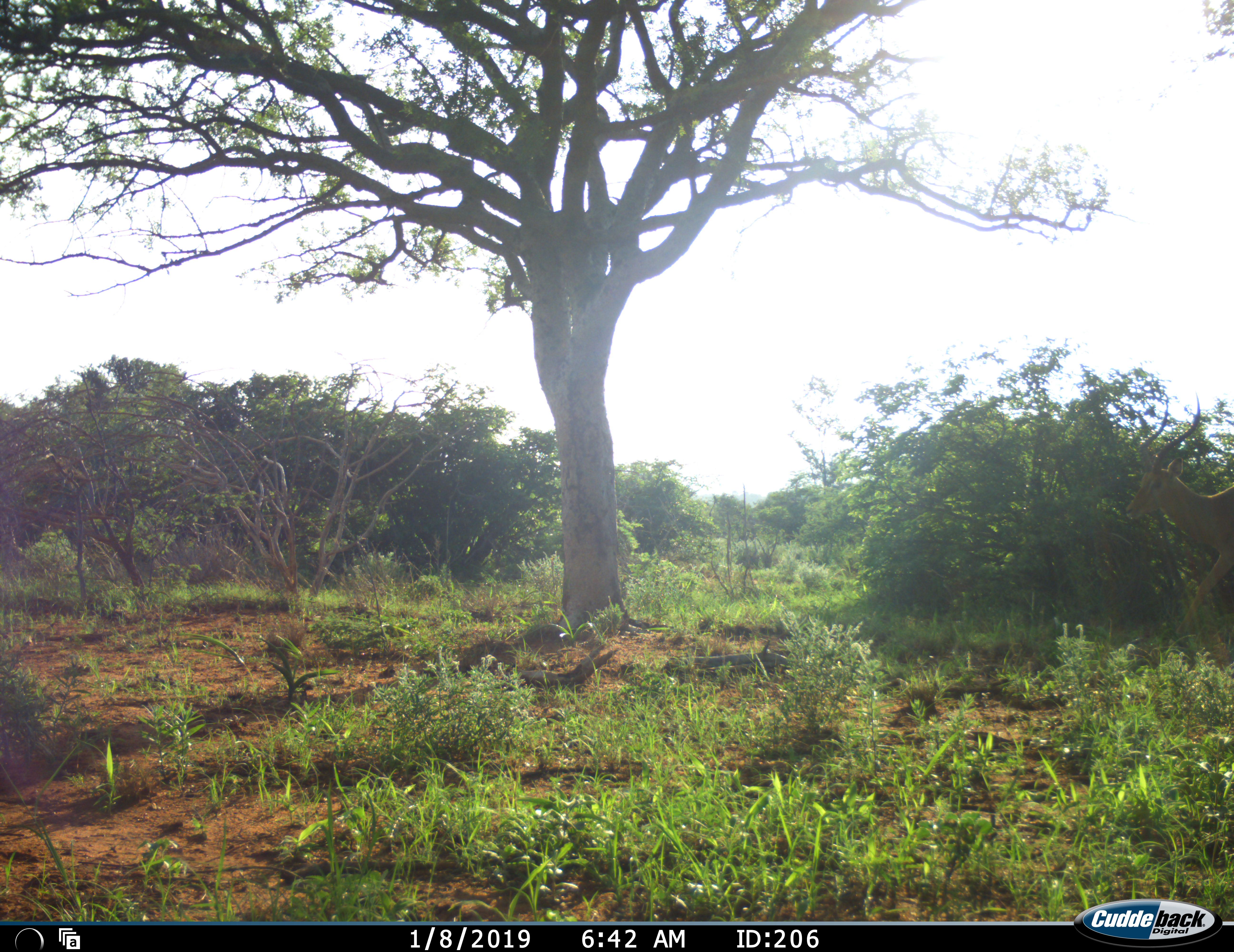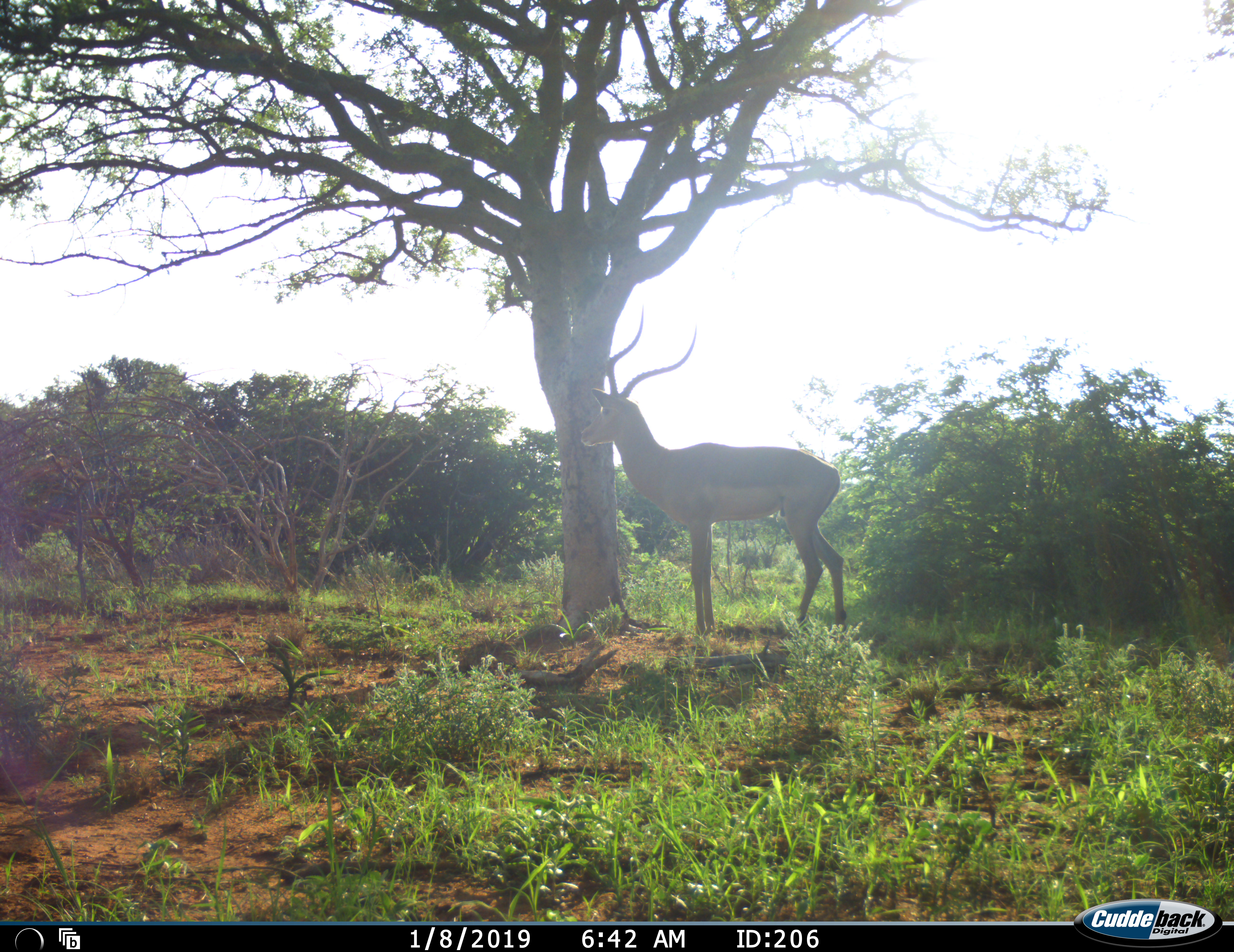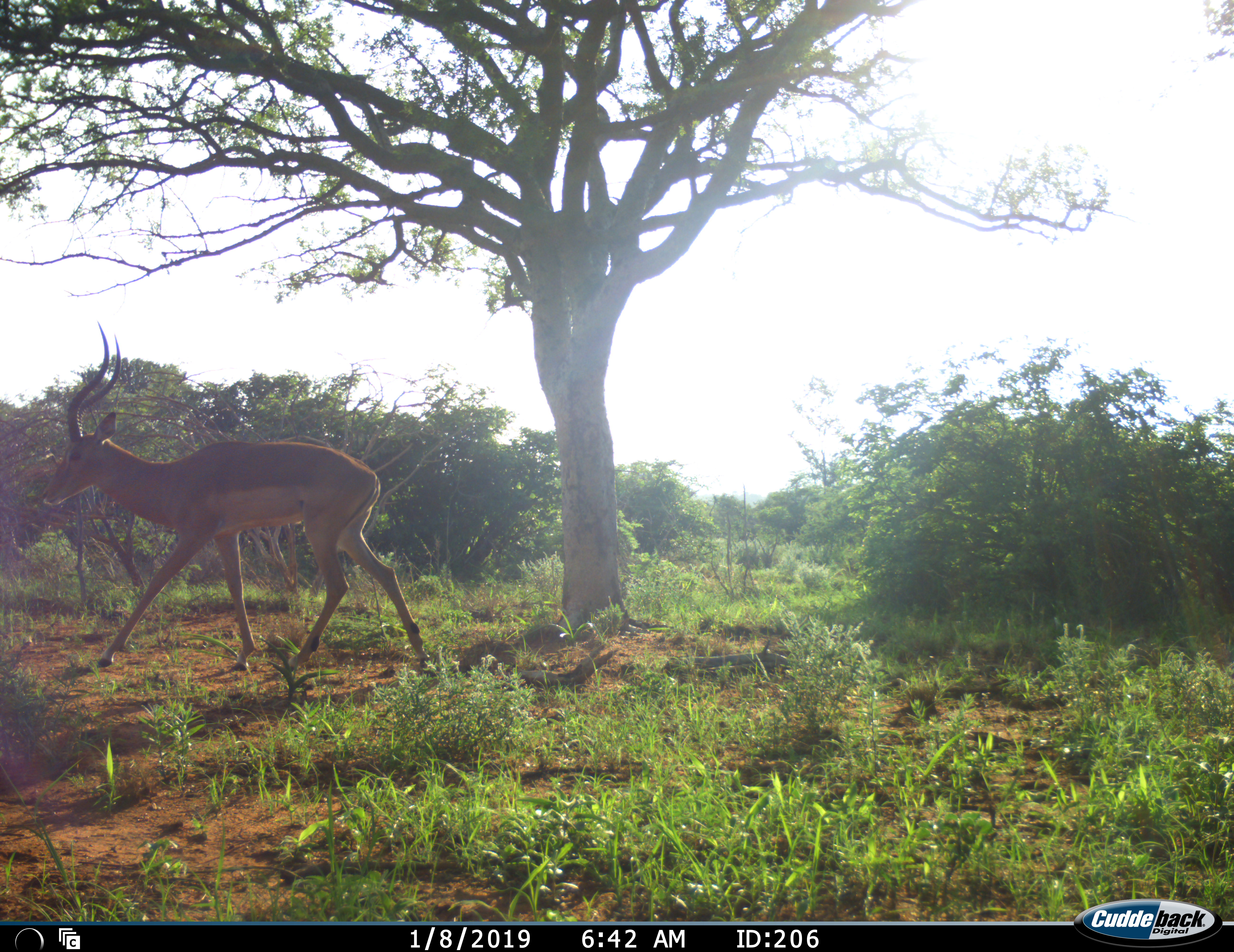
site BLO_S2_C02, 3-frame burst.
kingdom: Animalia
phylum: Chordata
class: Mammalia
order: Artiodactyla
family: Bovidae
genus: Aepyceros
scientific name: Aepyceros melampus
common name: impala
Impala (Aepyceros melampus), count 1. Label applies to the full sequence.